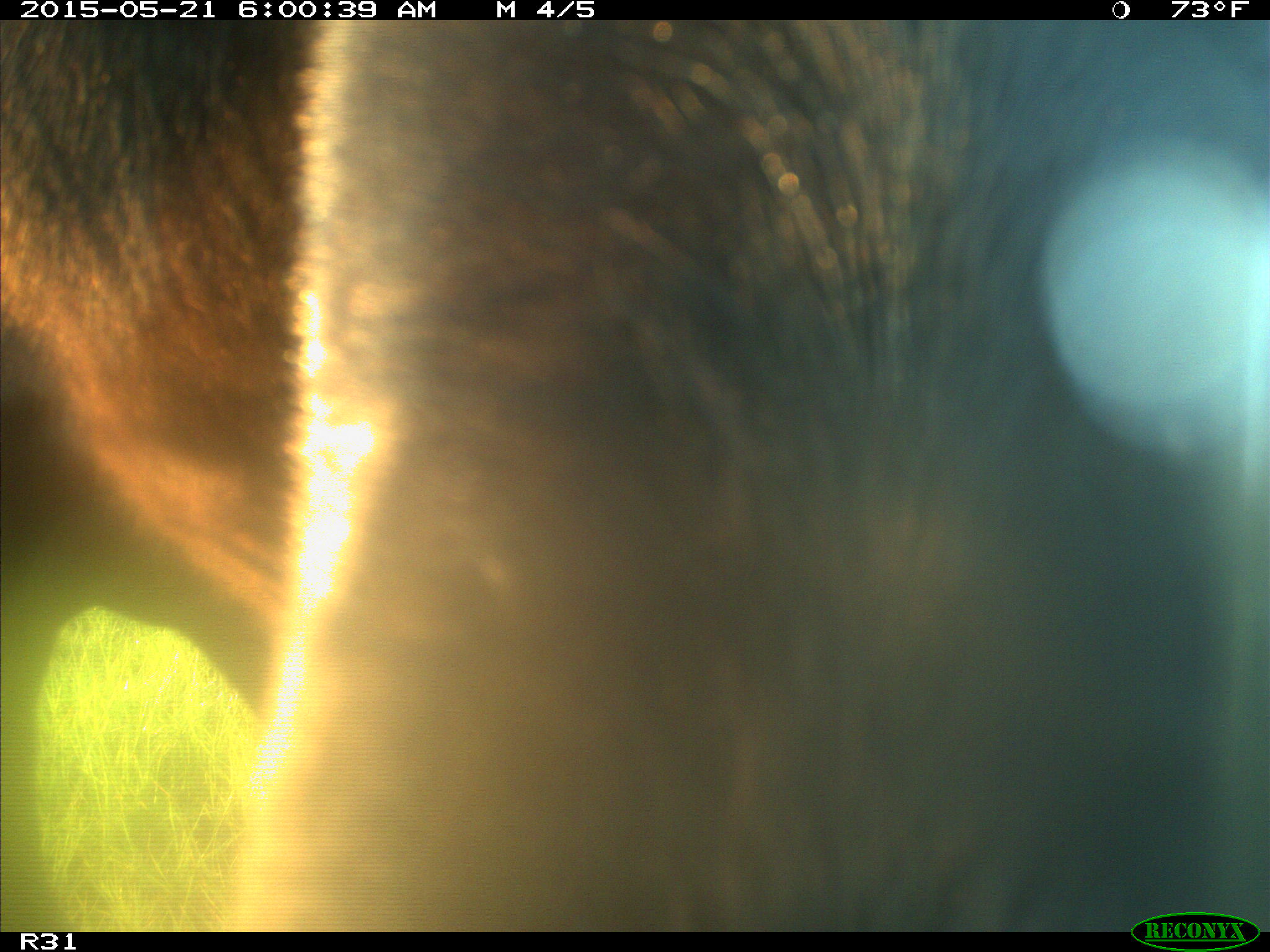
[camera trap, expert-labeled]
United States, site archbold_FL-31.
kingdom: Animalia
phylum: Chordata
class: Mammalia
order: Artiodactyla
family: Bovidae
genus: Bos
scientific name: Bos taurus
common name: domestic cow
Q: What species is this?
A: Bos taurus (domestic cow).